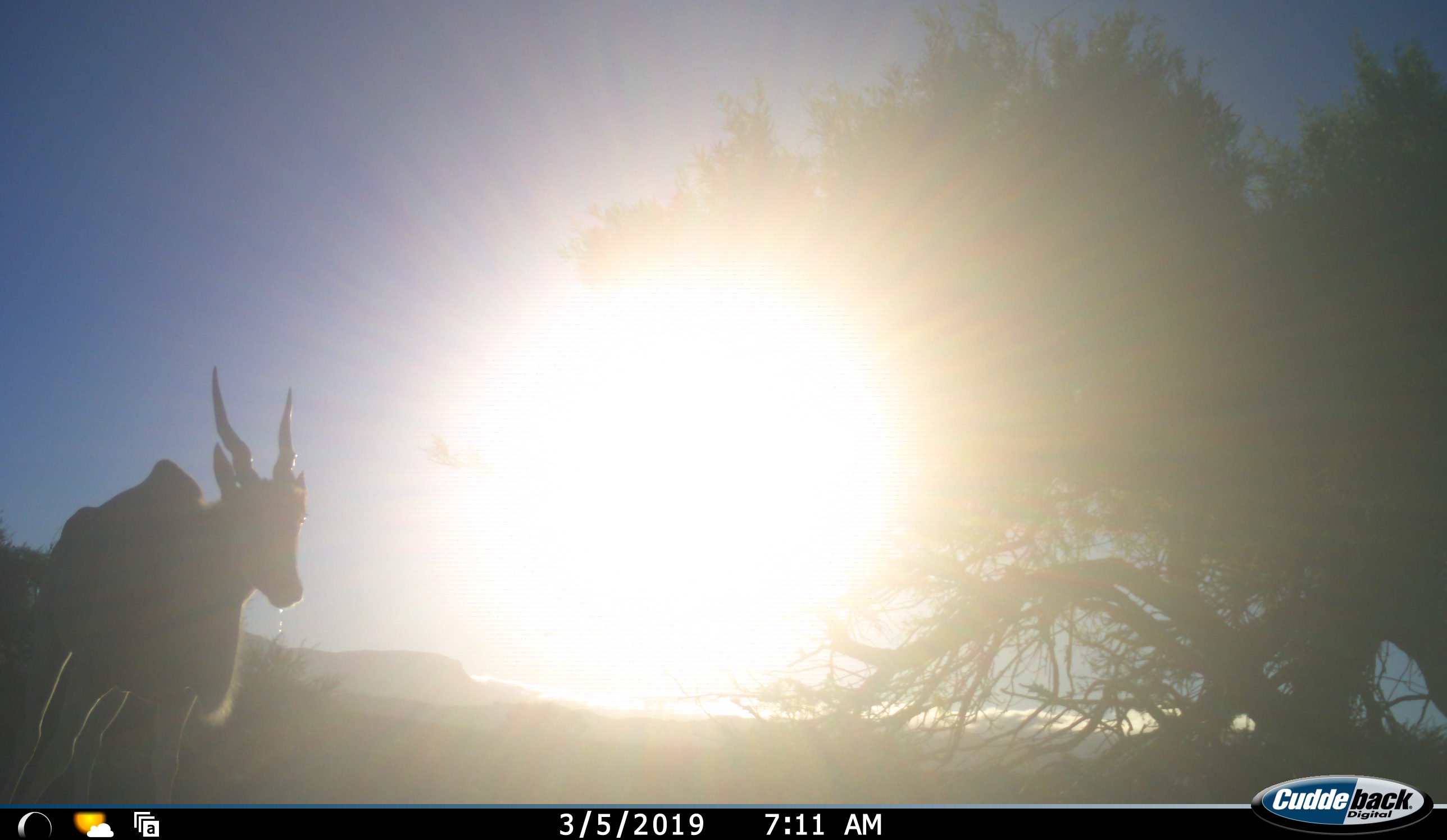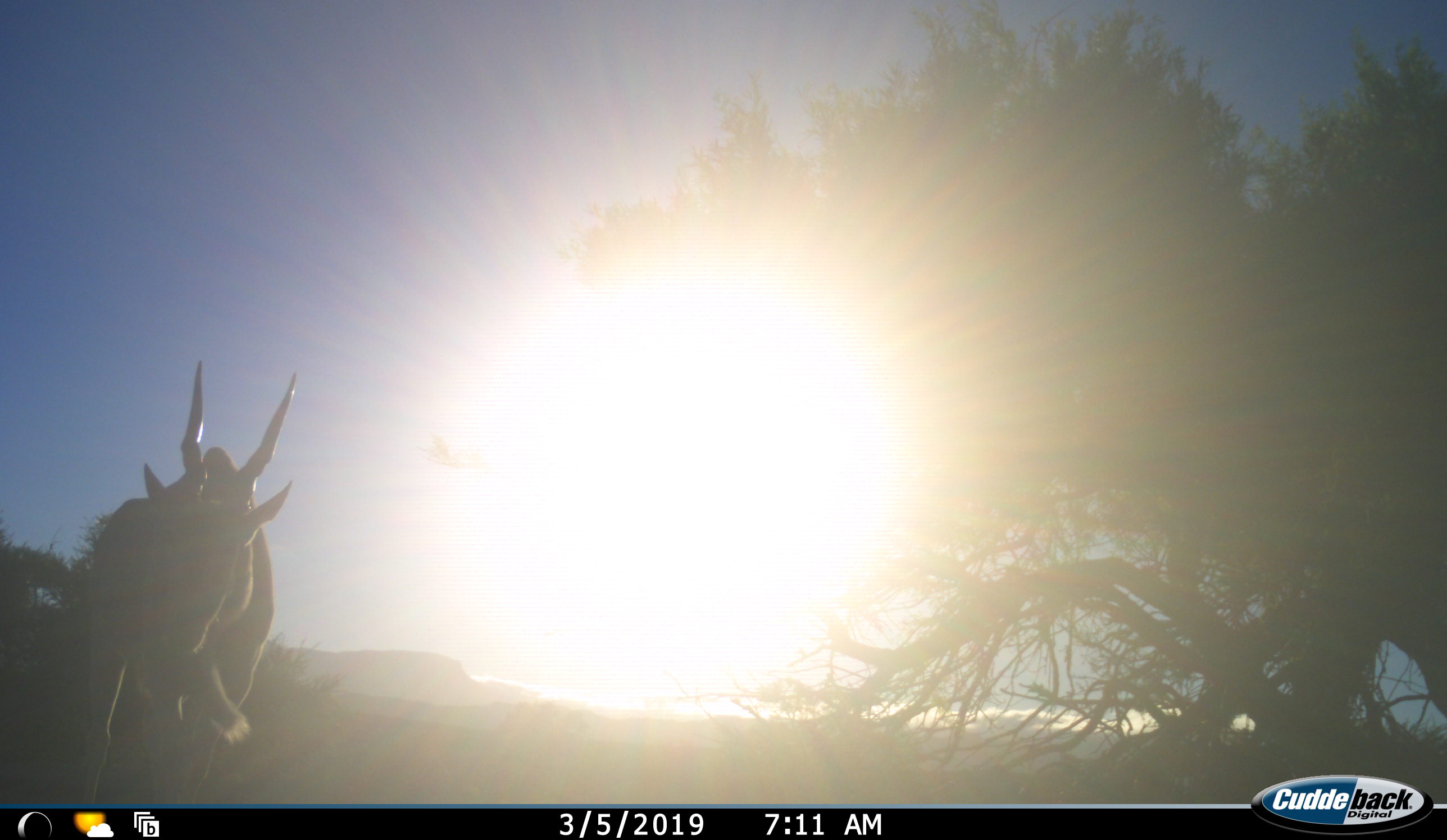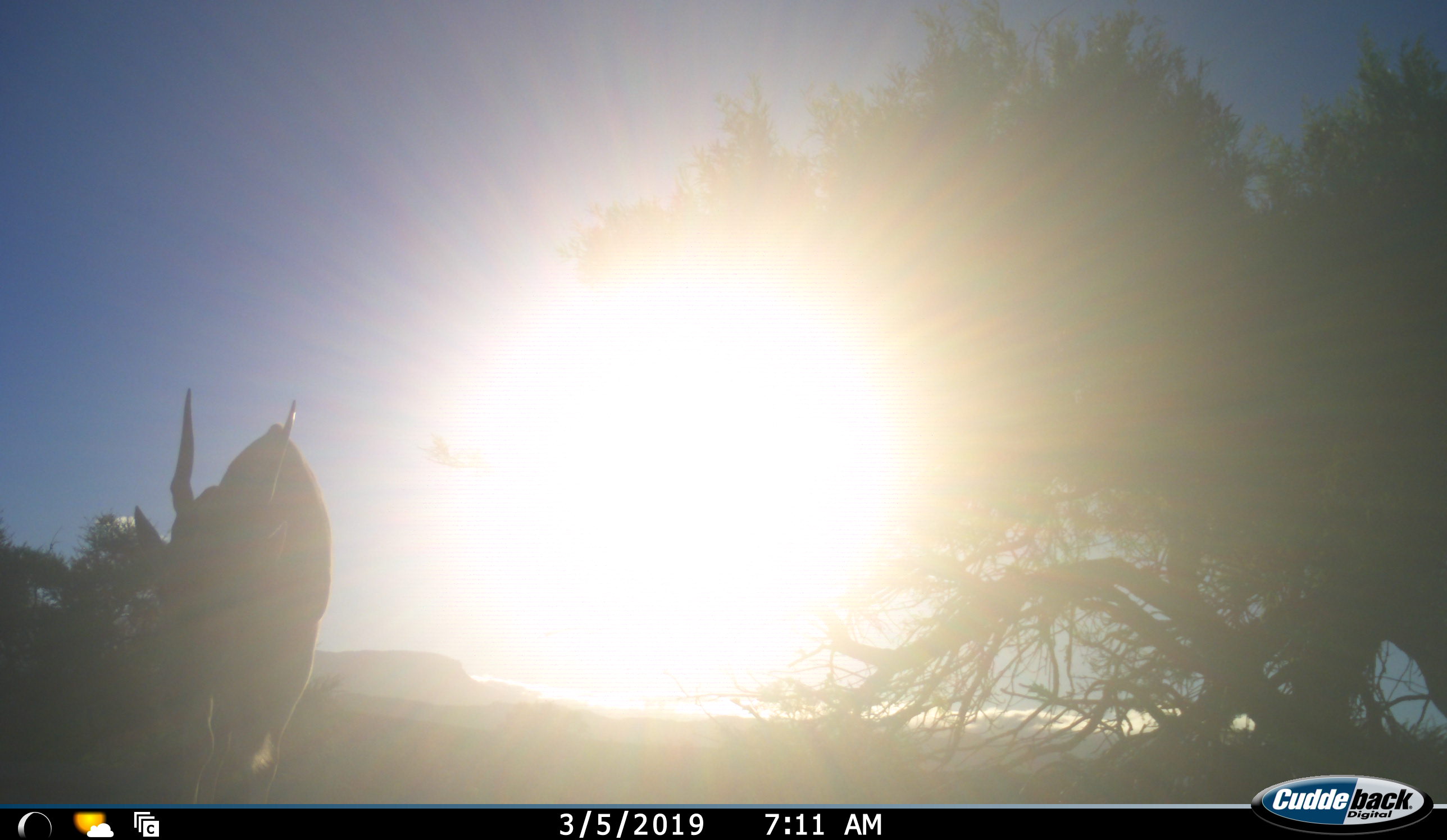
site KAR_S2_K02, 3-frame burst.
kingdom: Animalia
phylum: Chordata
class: Mammalia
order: Artiodactyla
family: Bovidae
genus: Tragelaphus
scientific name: Tragelaphus oryx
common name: eland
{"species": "eland (Tragelaphus oryx)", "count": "1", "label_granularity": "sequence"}